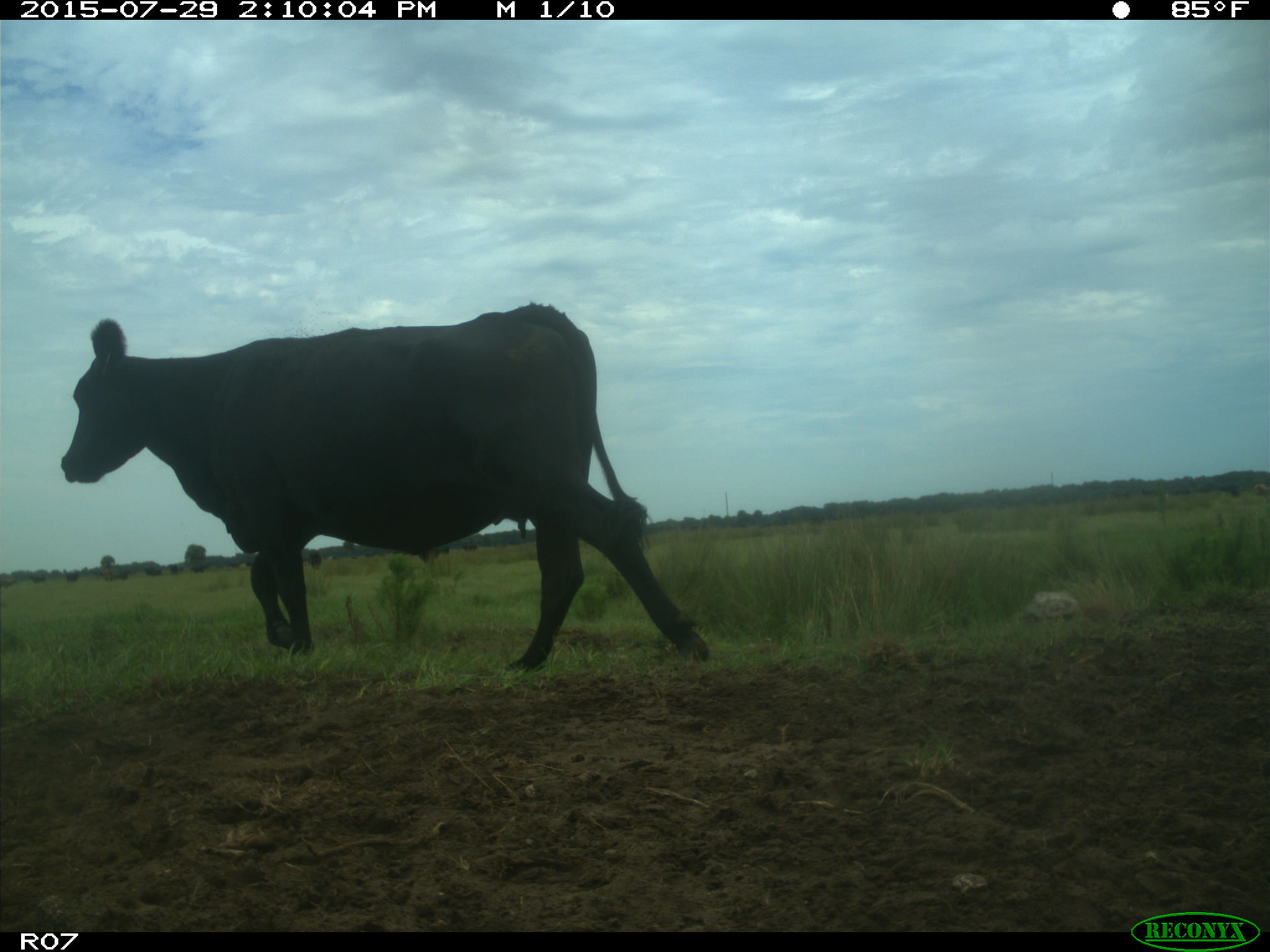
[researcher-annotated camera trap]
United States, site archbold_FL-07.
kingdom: Animalia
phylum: Chordata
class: Mammalia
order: Artiodactyla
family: Bovidae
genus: Bos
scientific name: Bos taurus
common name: domestic cow